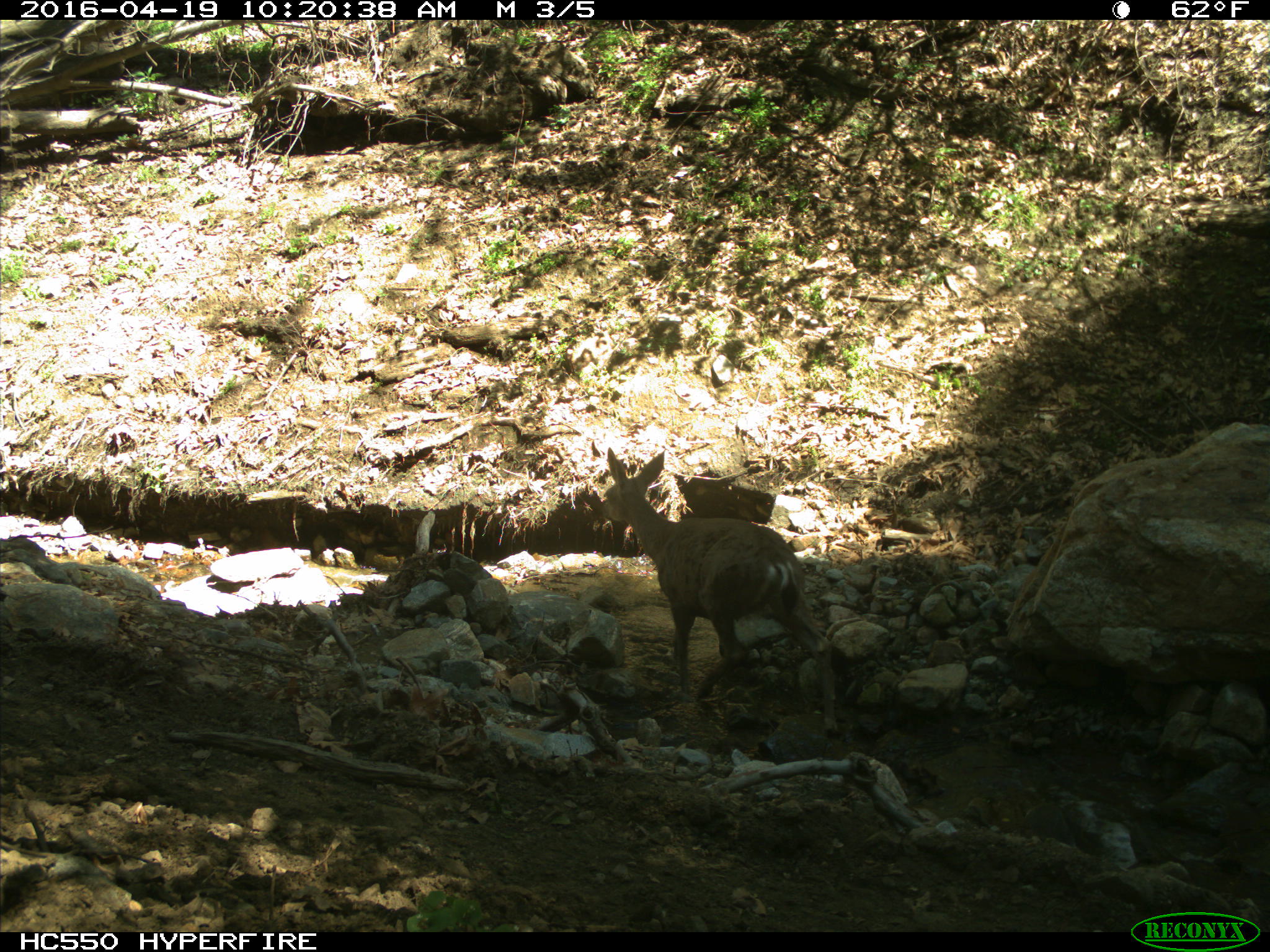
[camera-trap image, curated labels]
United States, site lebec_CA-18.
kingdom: Animalia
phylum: Chordata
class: Mammalia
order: Artiodactyla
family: Cervidae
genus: Odocoileus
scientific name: Odocoileus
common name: deer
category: unidentified deer